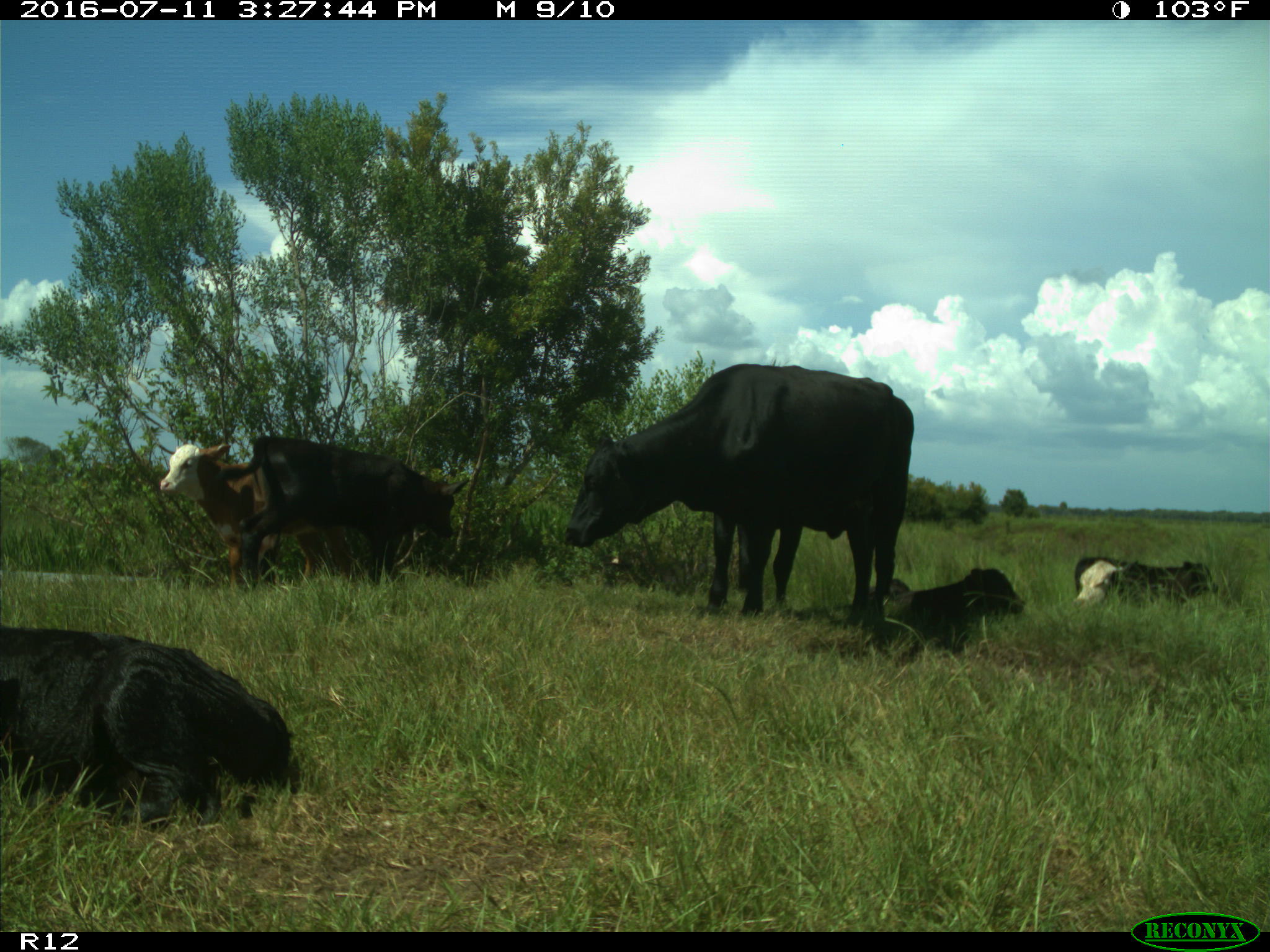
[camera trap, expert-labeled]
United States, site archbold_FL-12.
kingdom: Animalia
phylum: Chordata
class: Mammalia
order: Artiodactyla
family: Bovidae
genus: Bos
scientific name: Bos taurus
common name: domestic cow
Bos taurus (domestic cow).